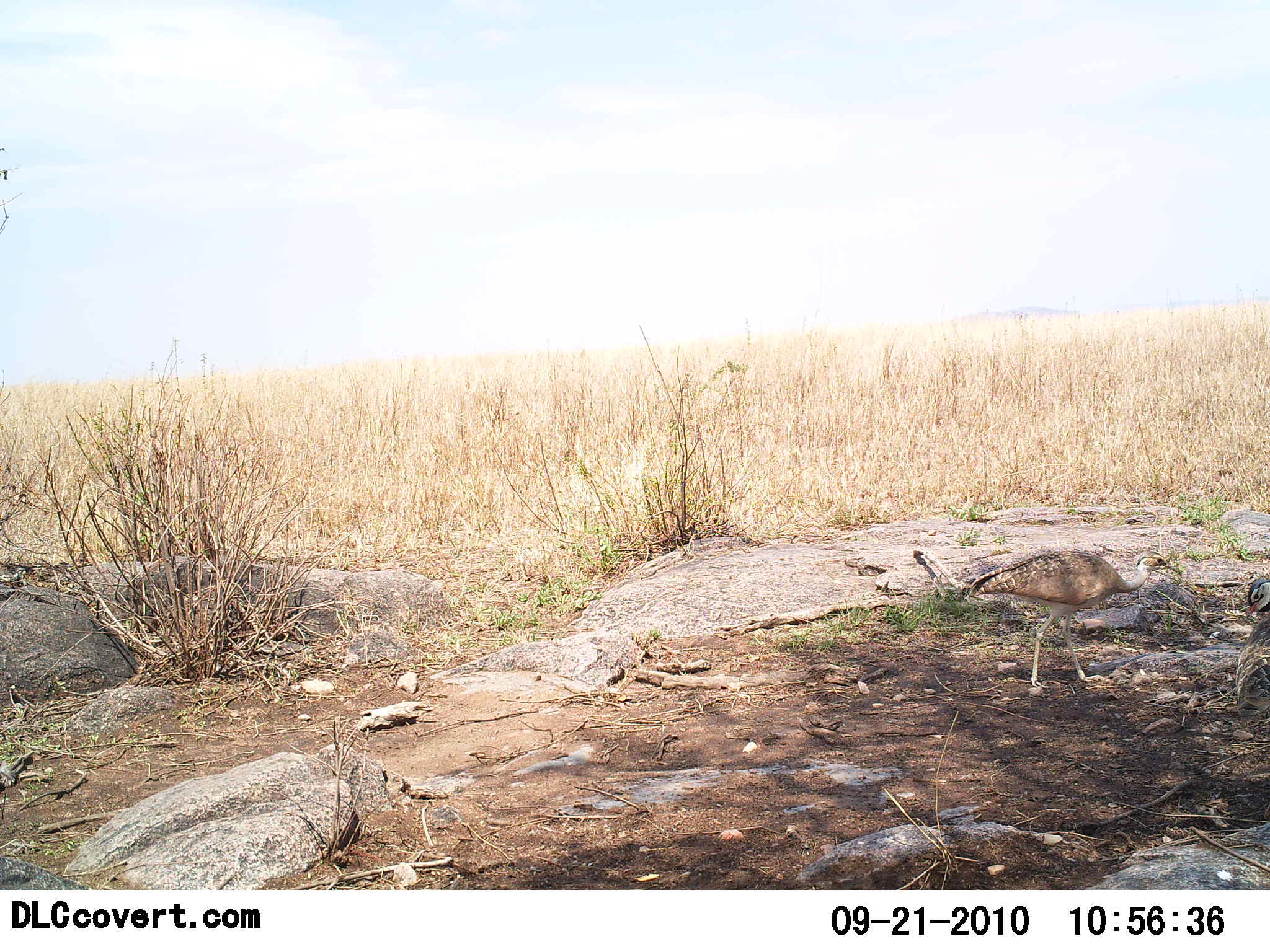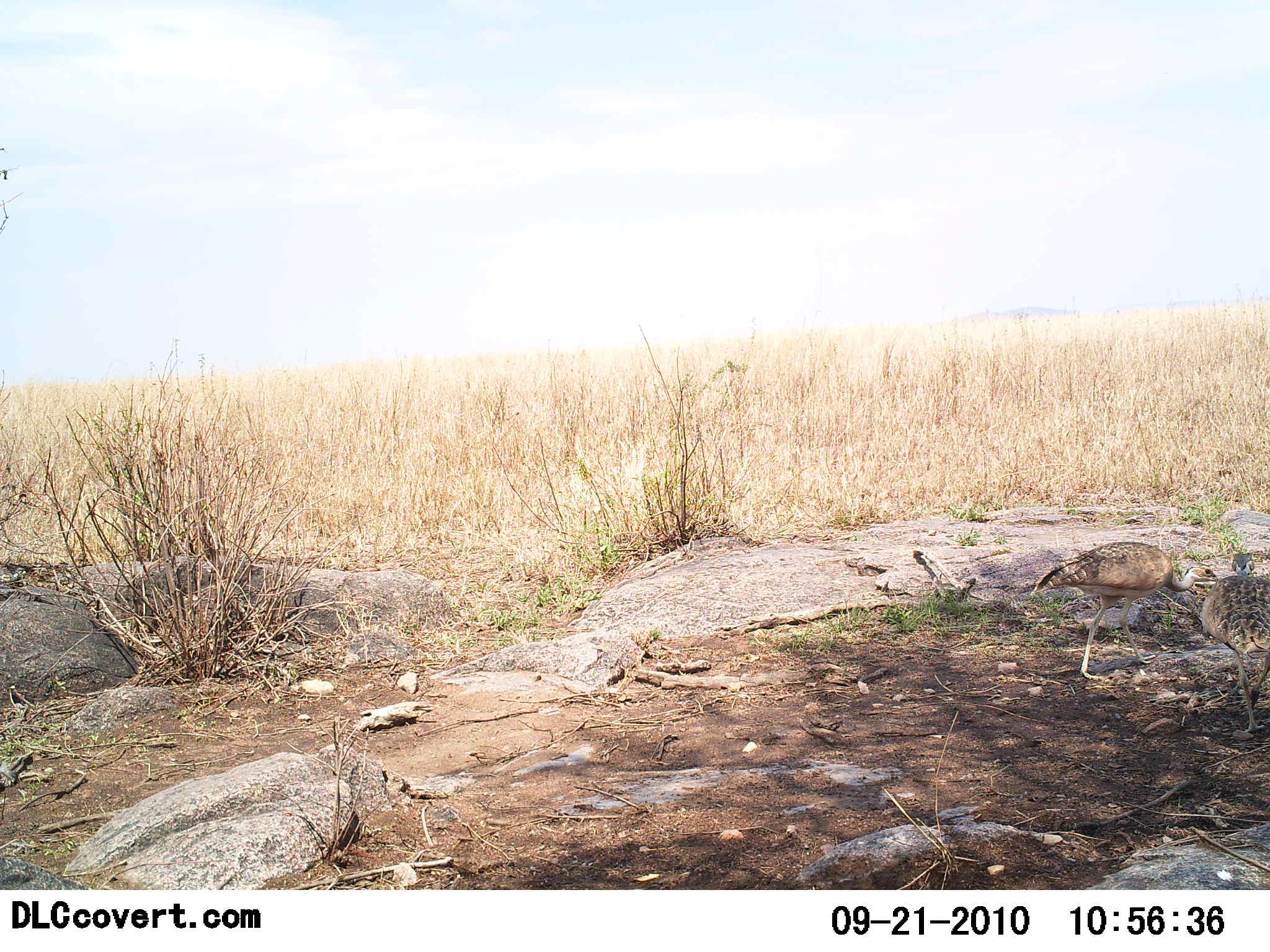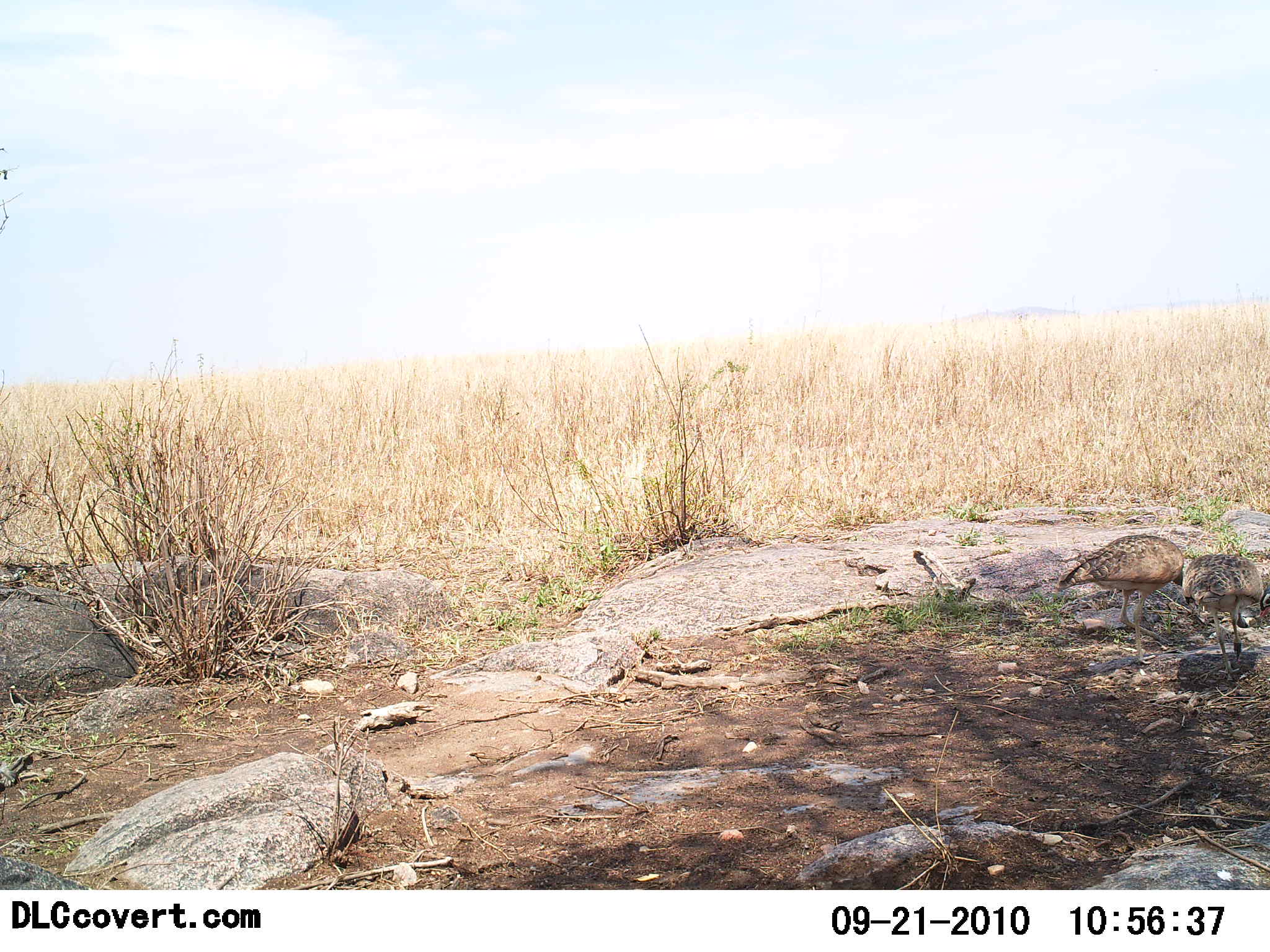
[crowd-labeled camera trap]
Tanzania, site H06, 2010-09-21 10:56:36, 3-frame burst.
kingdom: Animalia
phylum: Chordata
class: Aves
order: Otidiformes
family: Otididae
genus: Ardeotis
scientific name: Ardeotis kori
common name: kori bustard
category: koribustard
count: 2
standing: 25%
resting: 0%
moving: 75%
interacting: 8%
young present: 0%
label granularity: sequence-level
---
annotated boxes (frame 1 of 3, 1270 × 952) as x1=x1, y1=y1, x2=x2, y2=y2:
animal: x1=959, y1=545, x2=1169, y2=685; x1=1235, y1=575, x2=1270, y2=714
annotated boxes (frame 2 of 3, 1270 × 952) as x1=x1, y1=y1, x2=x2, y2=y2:
animal: x1=1030, y1=541, x2=1219, y2=681; x1=1199, y1=532, x2=1270, y2=737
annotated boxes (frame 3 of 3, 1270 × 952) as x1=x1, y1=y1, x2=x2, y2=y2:
animal: x1=1056, y1=533, x2=1184, y2=664; x1=1180, y1=551, x2=1264, y2=677; x1=1261, y1=585, x2=1270, y2=621